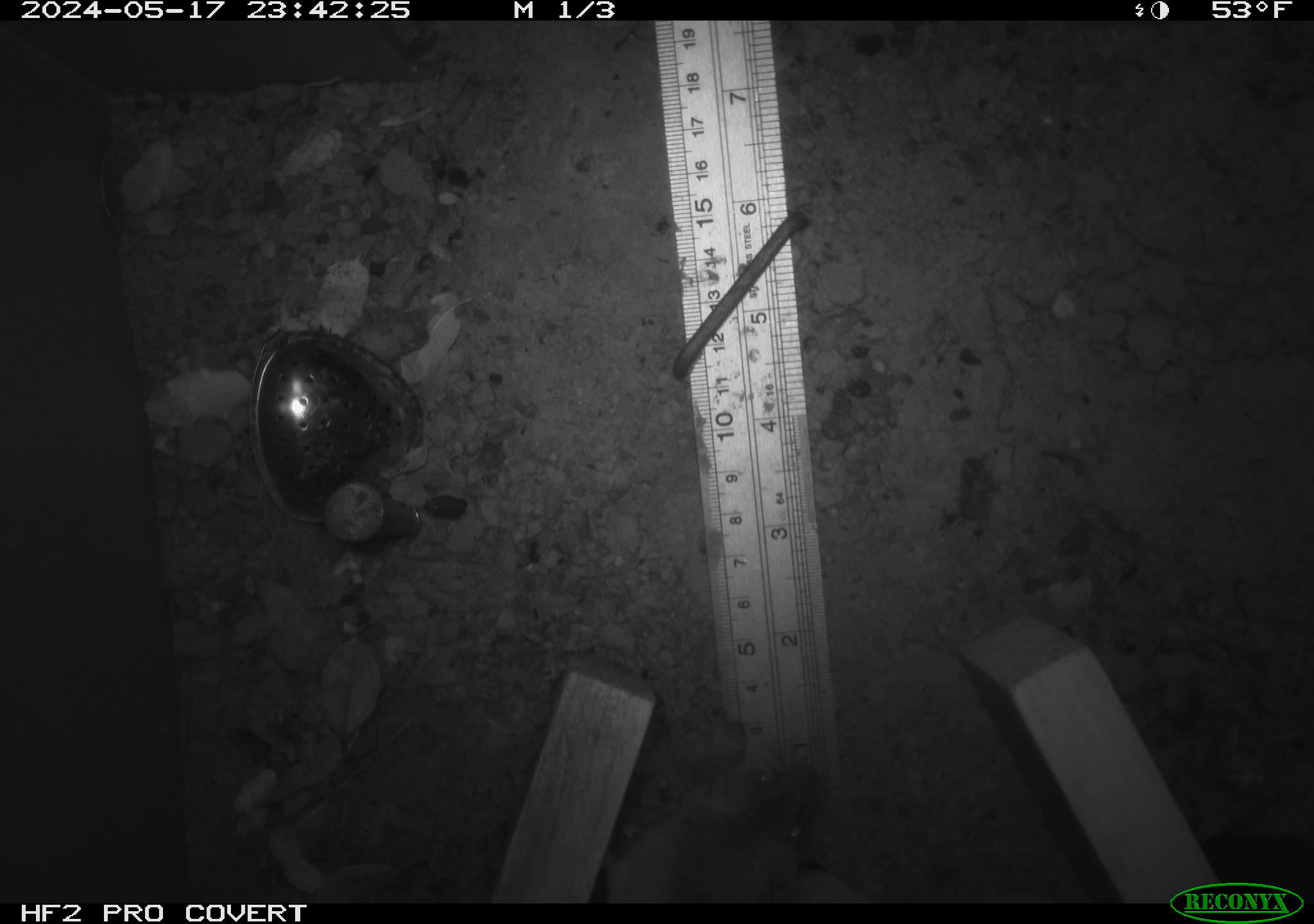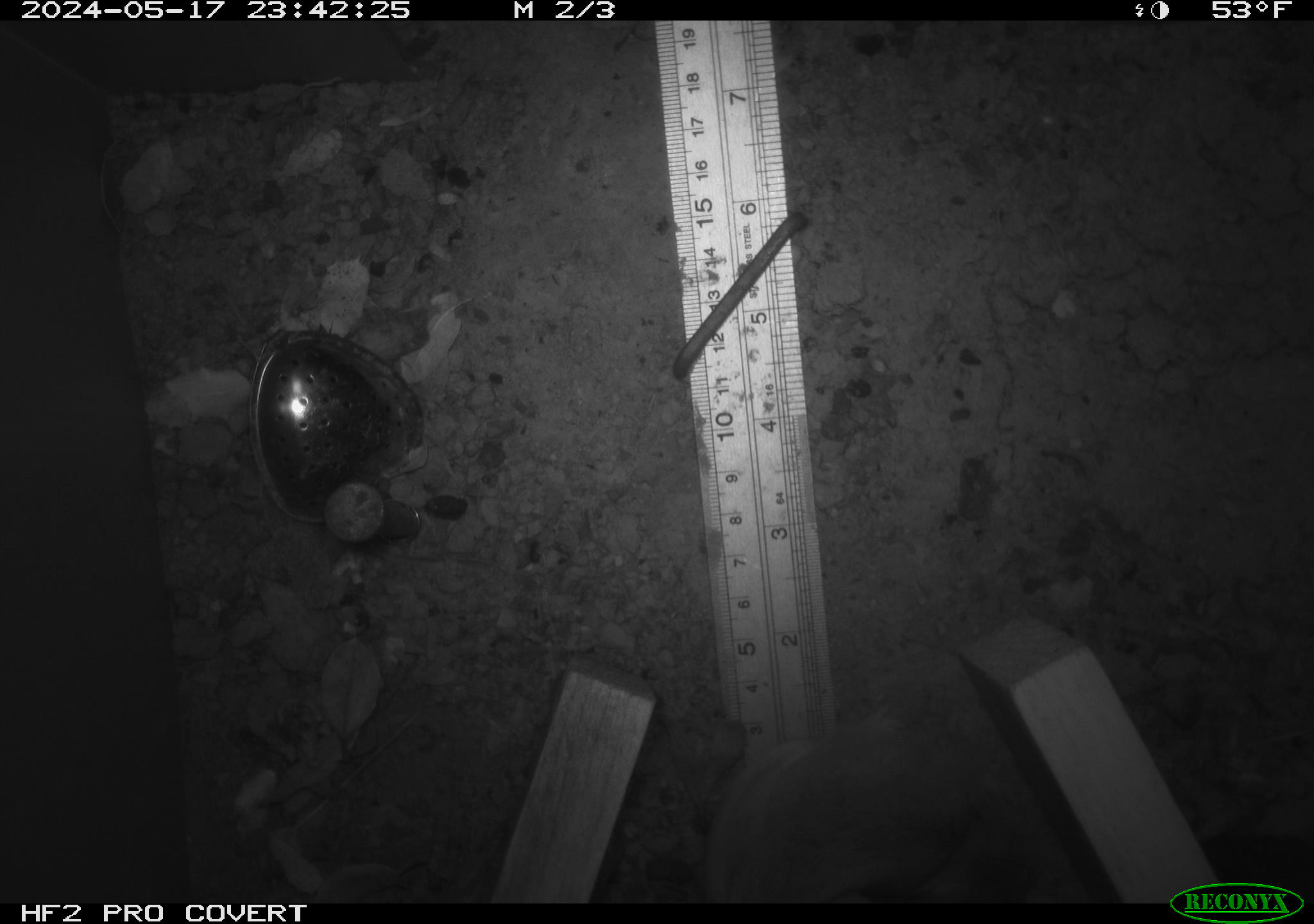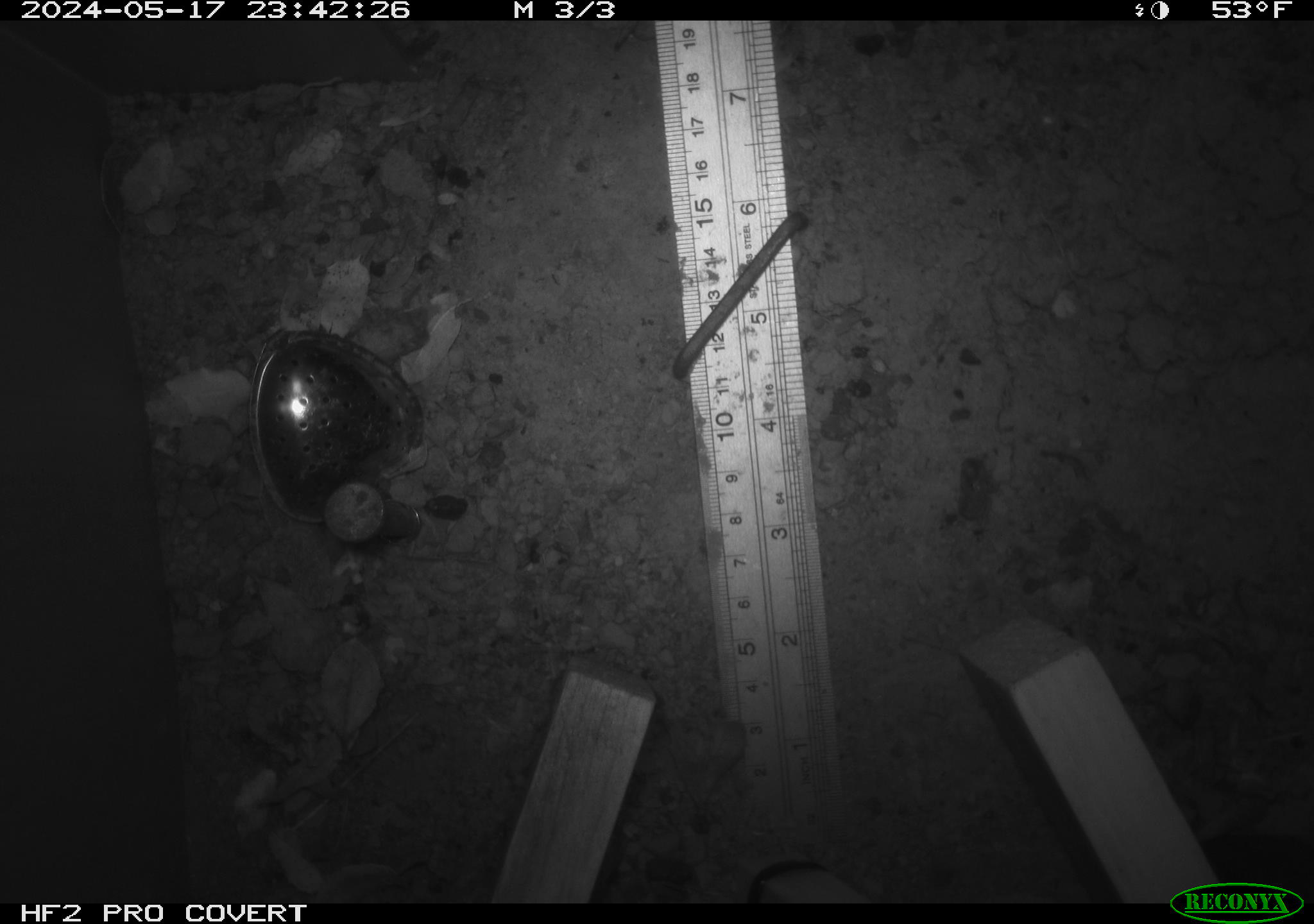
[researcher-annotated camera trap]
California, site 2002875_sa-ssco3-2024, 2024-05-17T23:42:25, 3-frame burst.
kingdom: Animalia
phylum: Chordata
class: Mammalia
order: Rodentia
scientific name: Rodentia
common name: rodent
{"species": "rodent (Rodentia)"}